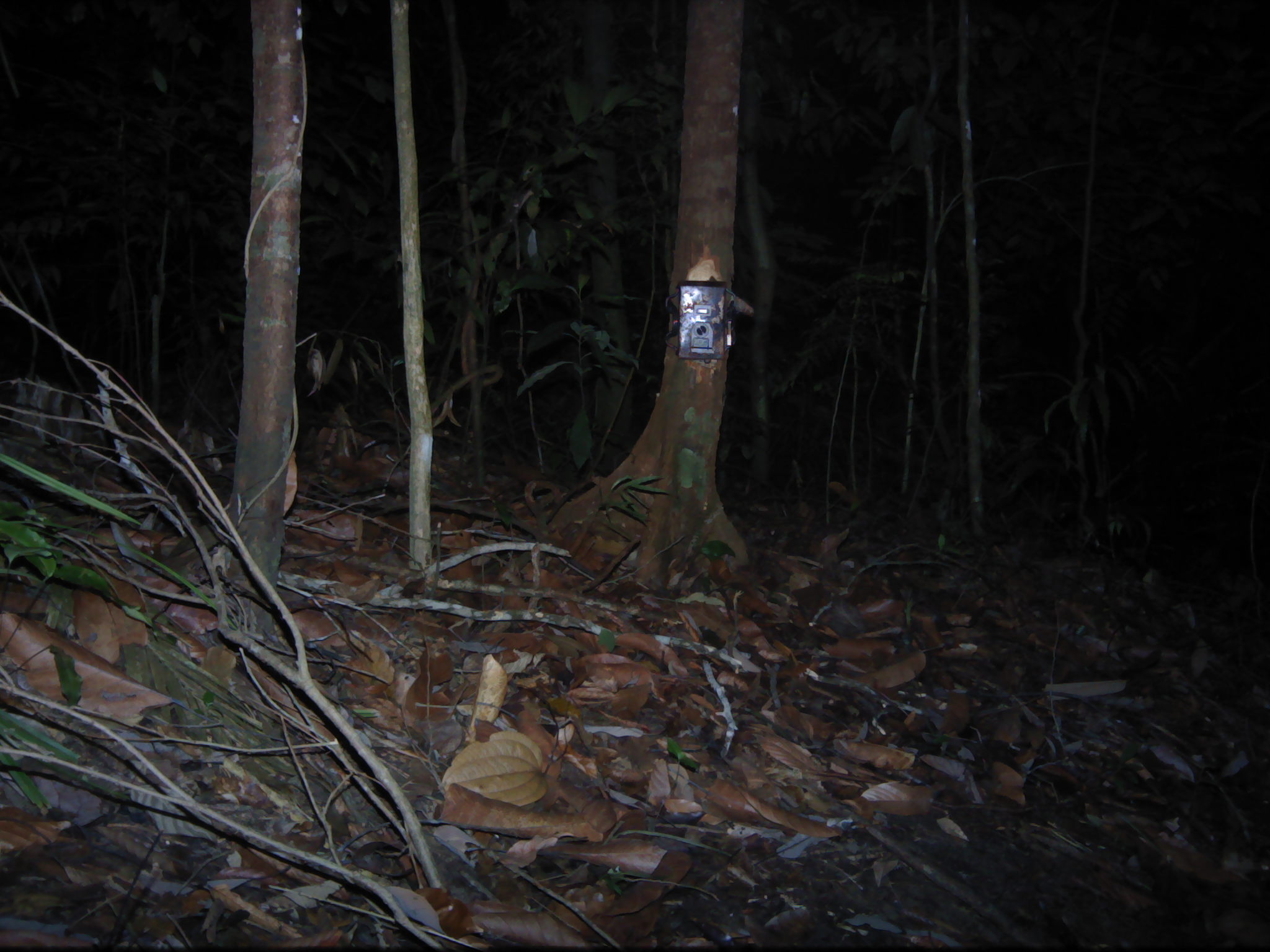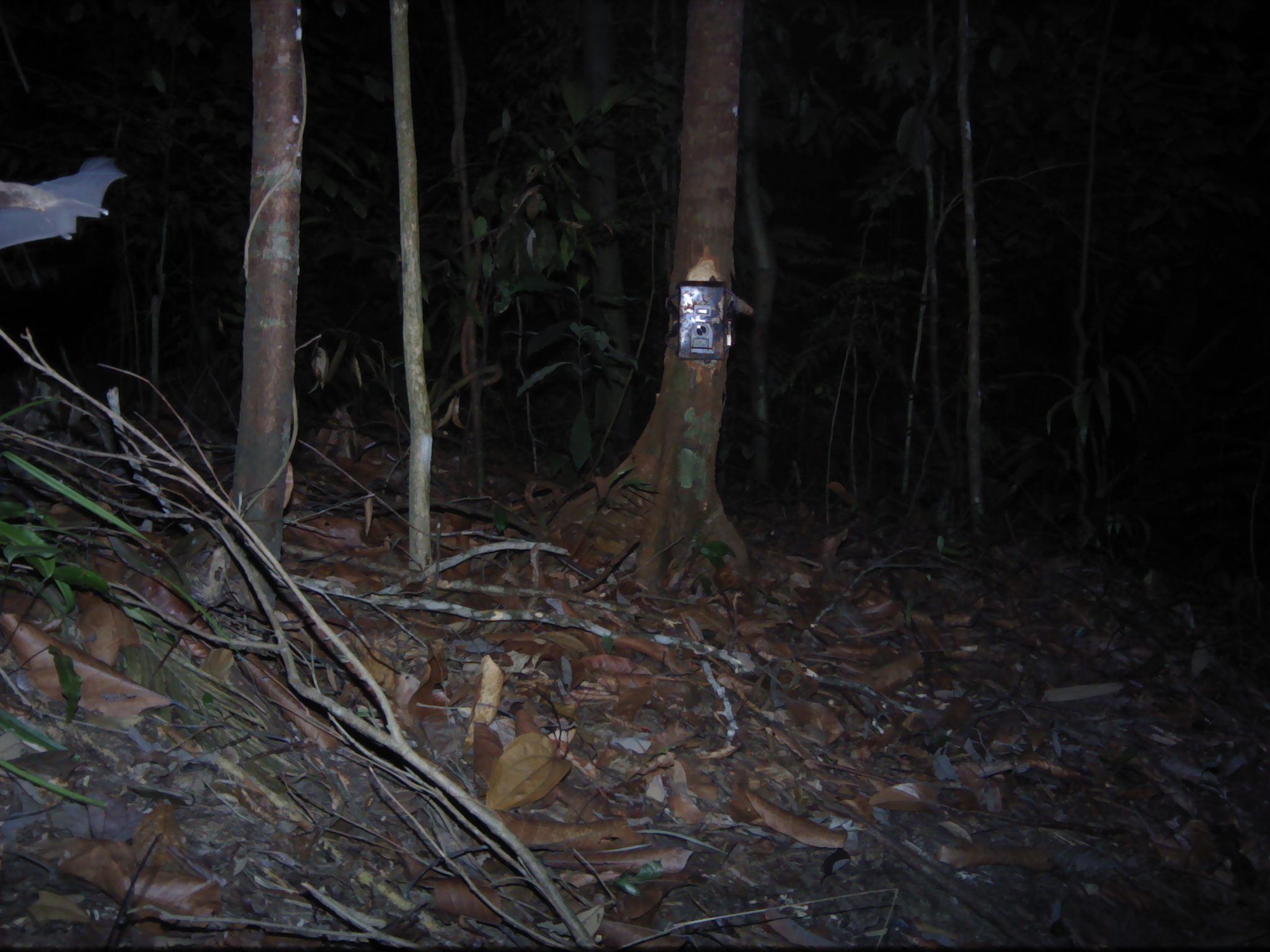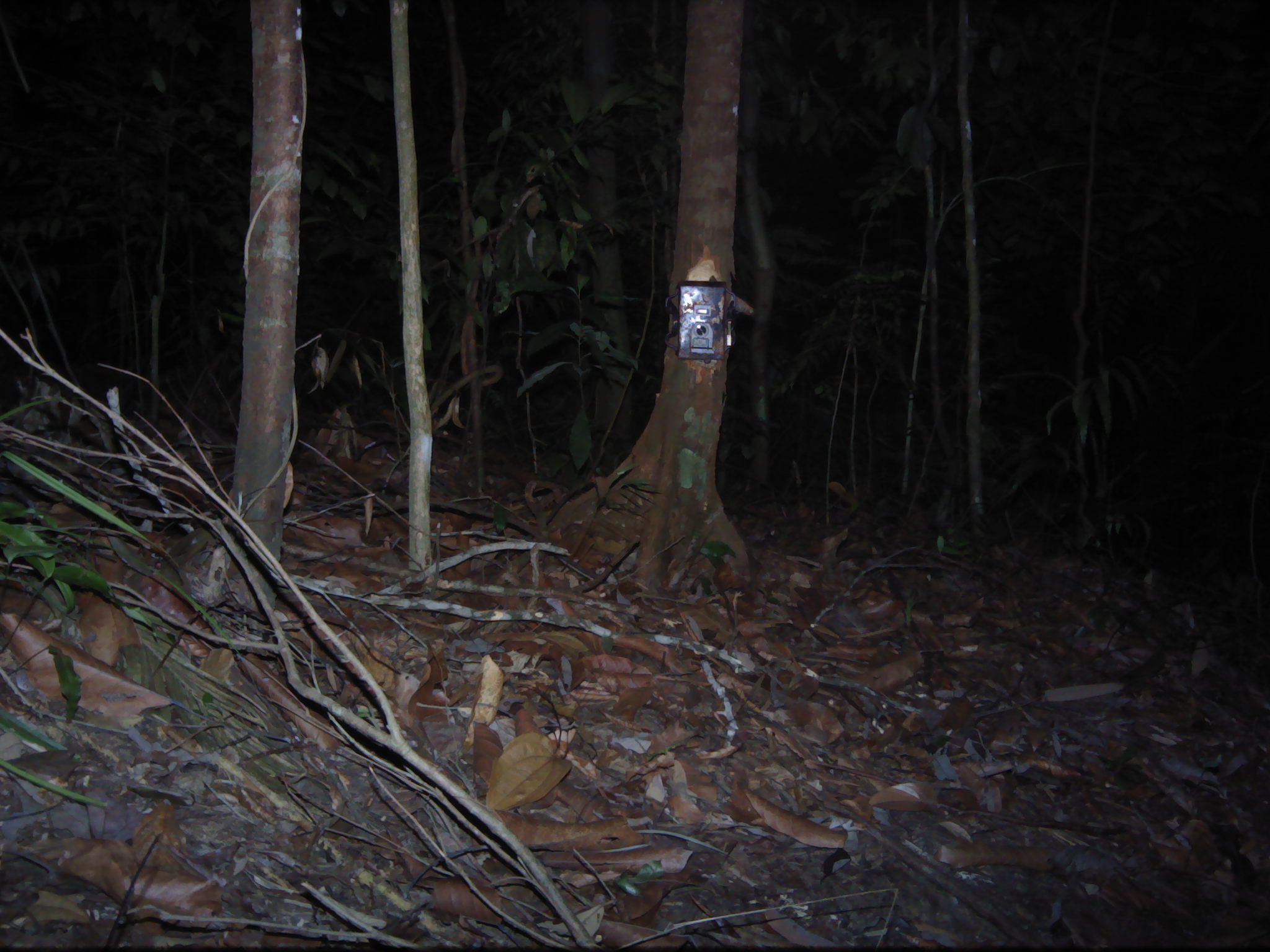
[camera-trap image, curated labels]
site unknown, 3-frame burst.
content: unidentified animal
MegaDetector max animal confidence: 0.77